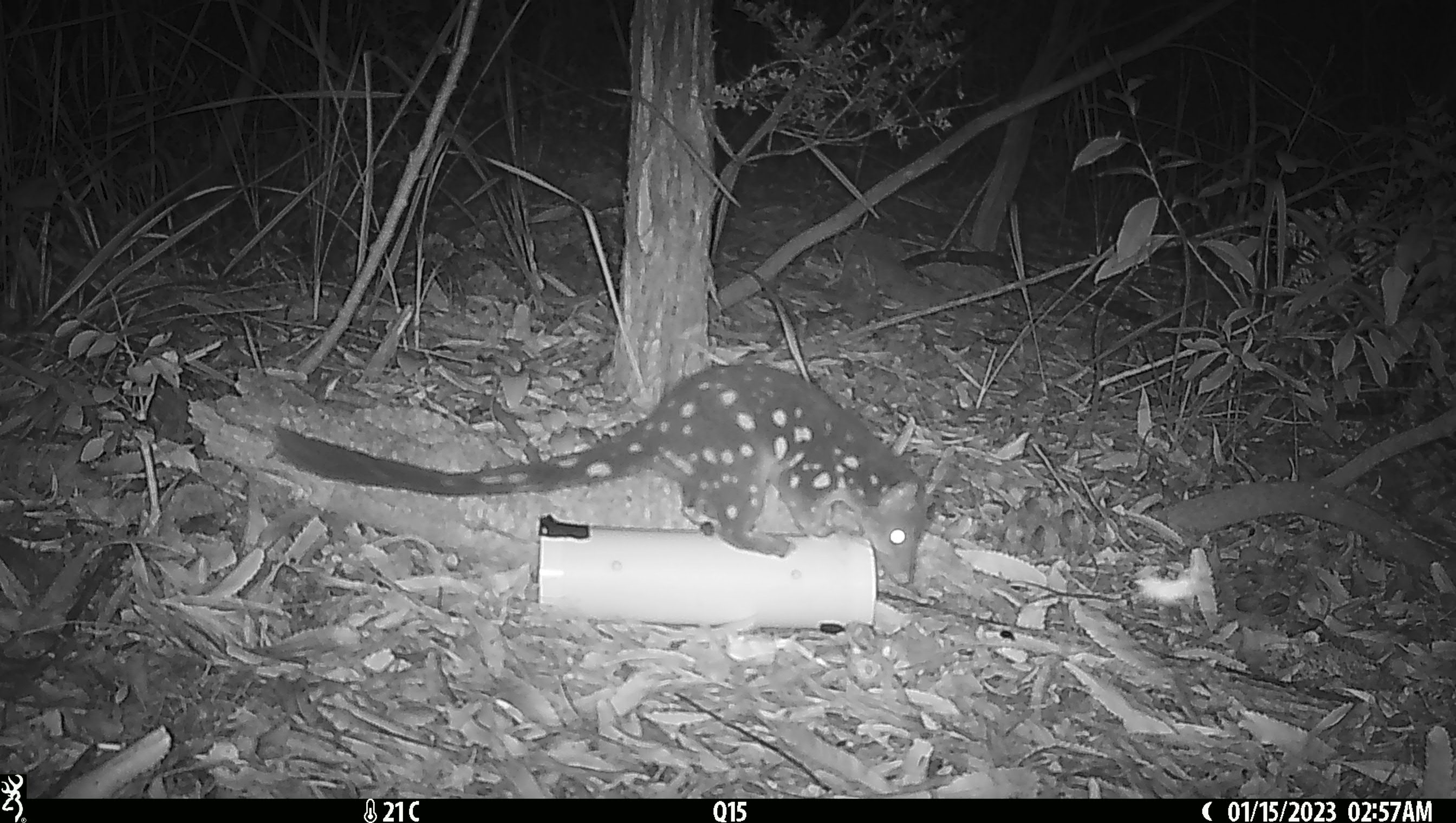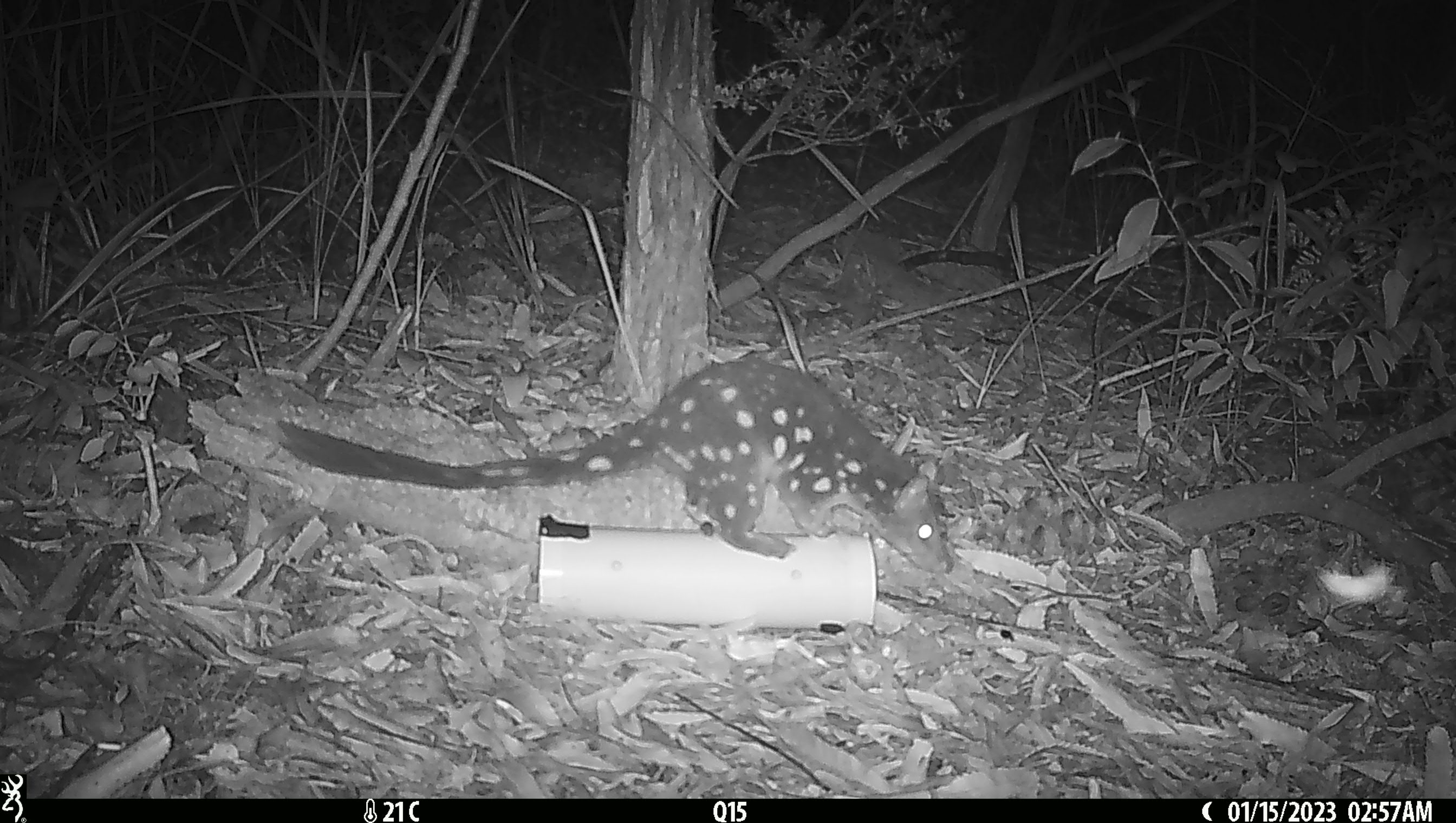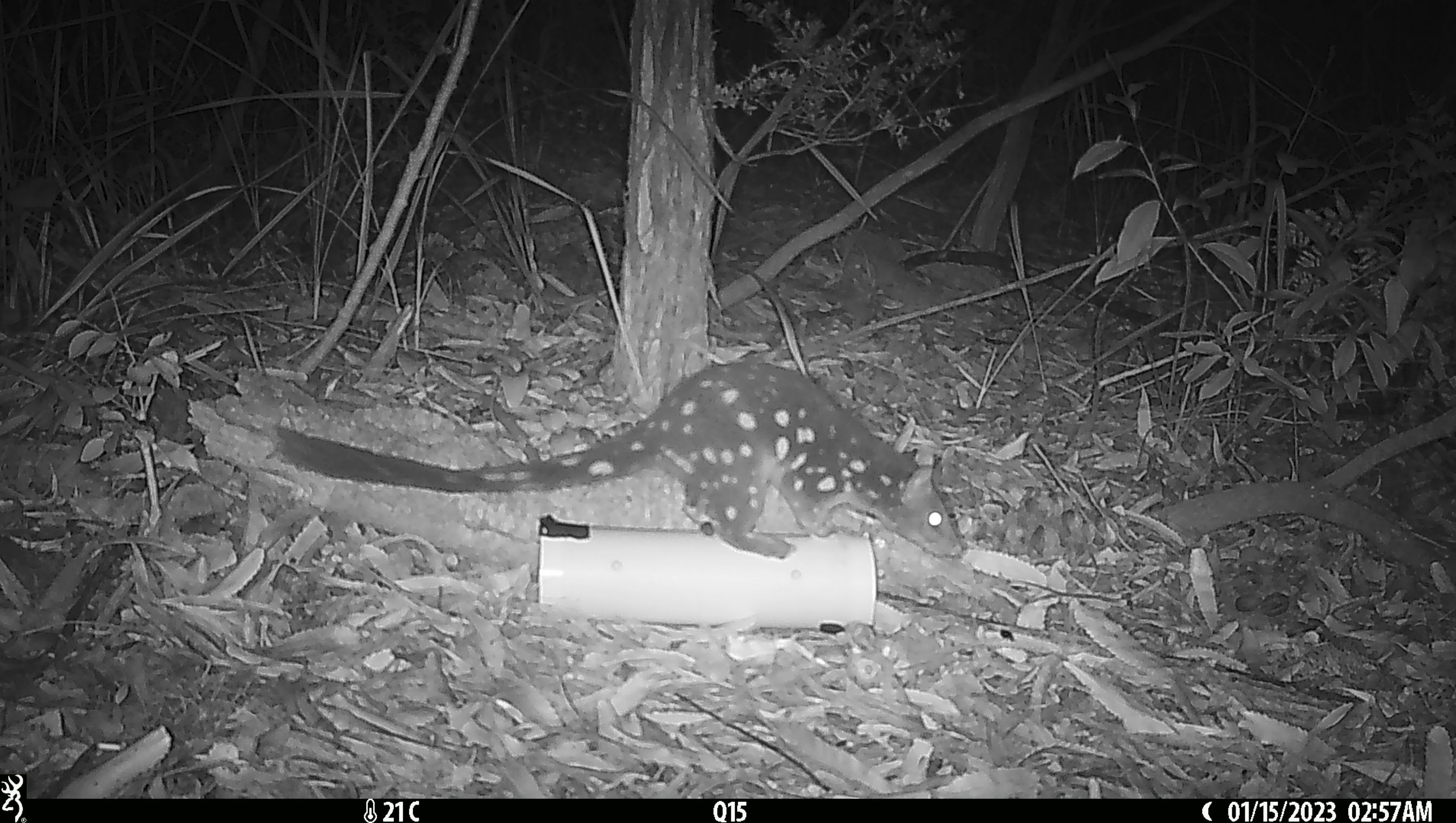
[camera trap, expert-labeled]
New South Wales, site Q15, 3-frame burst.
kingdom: Animalia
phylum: Chordata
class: Mammalia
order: Dasyuromorphia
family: Dasyuridae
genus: Dasyurus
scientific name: Dasyurus maculatus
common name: spotted-tailed quoll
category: quoll